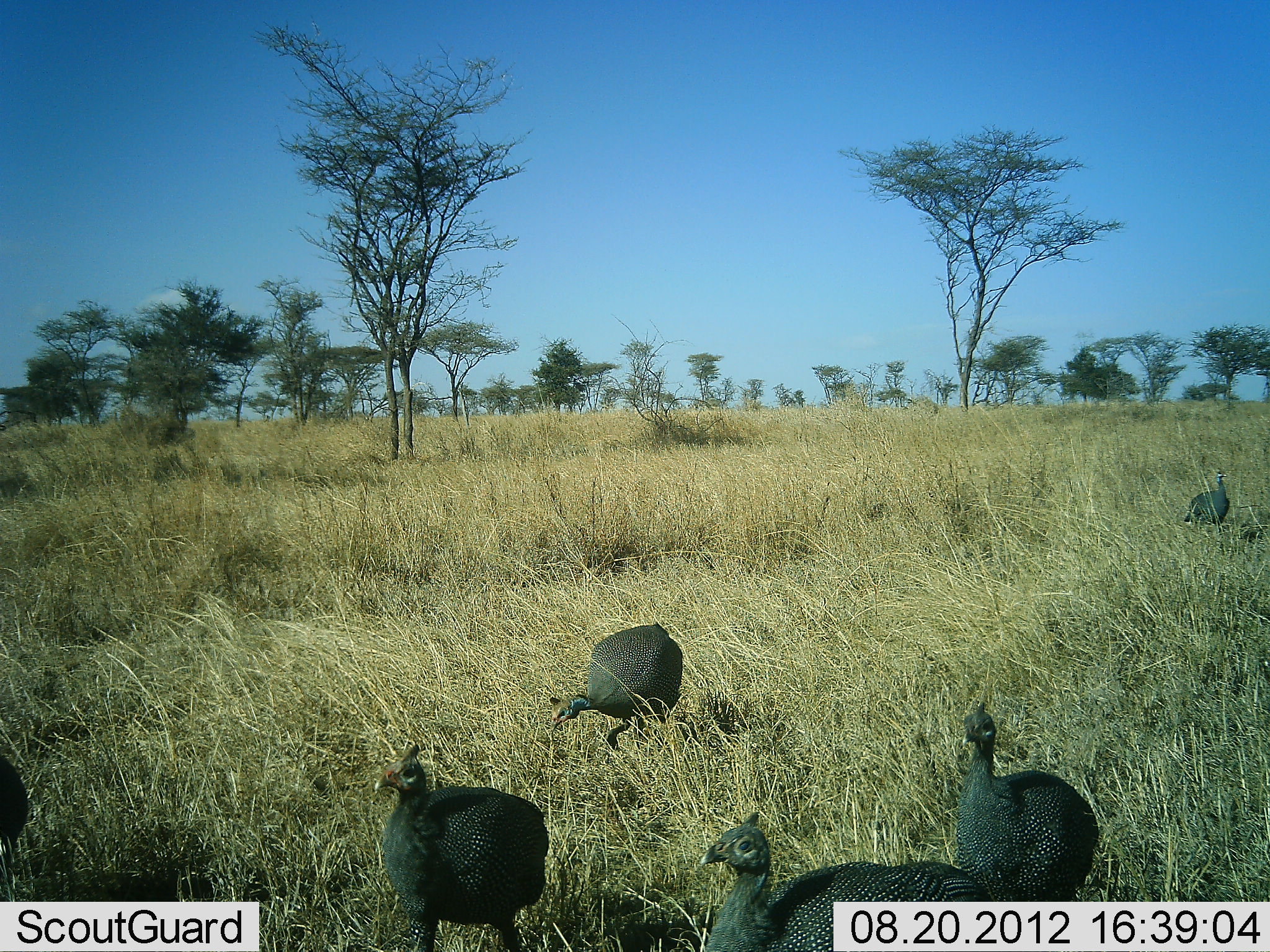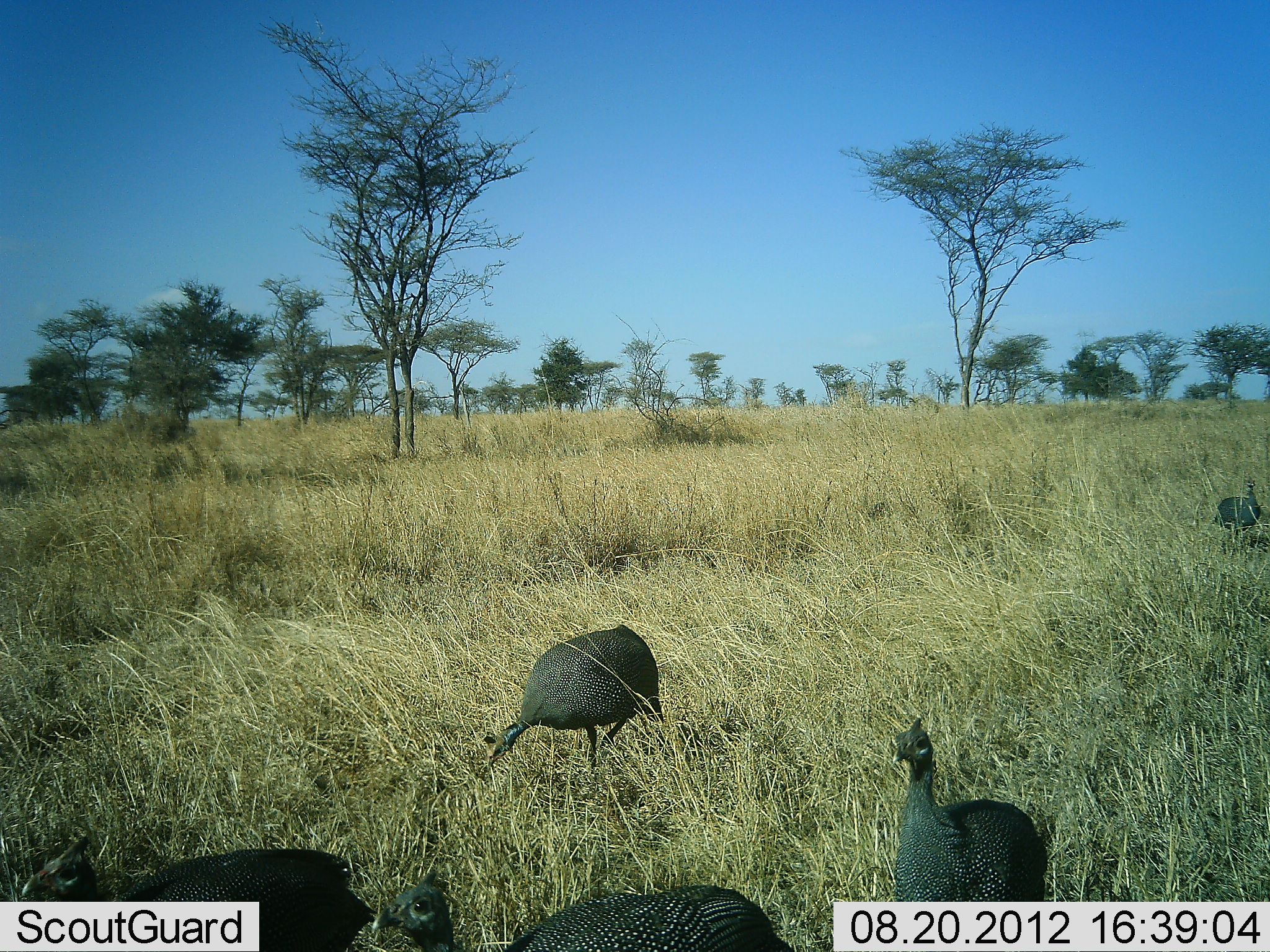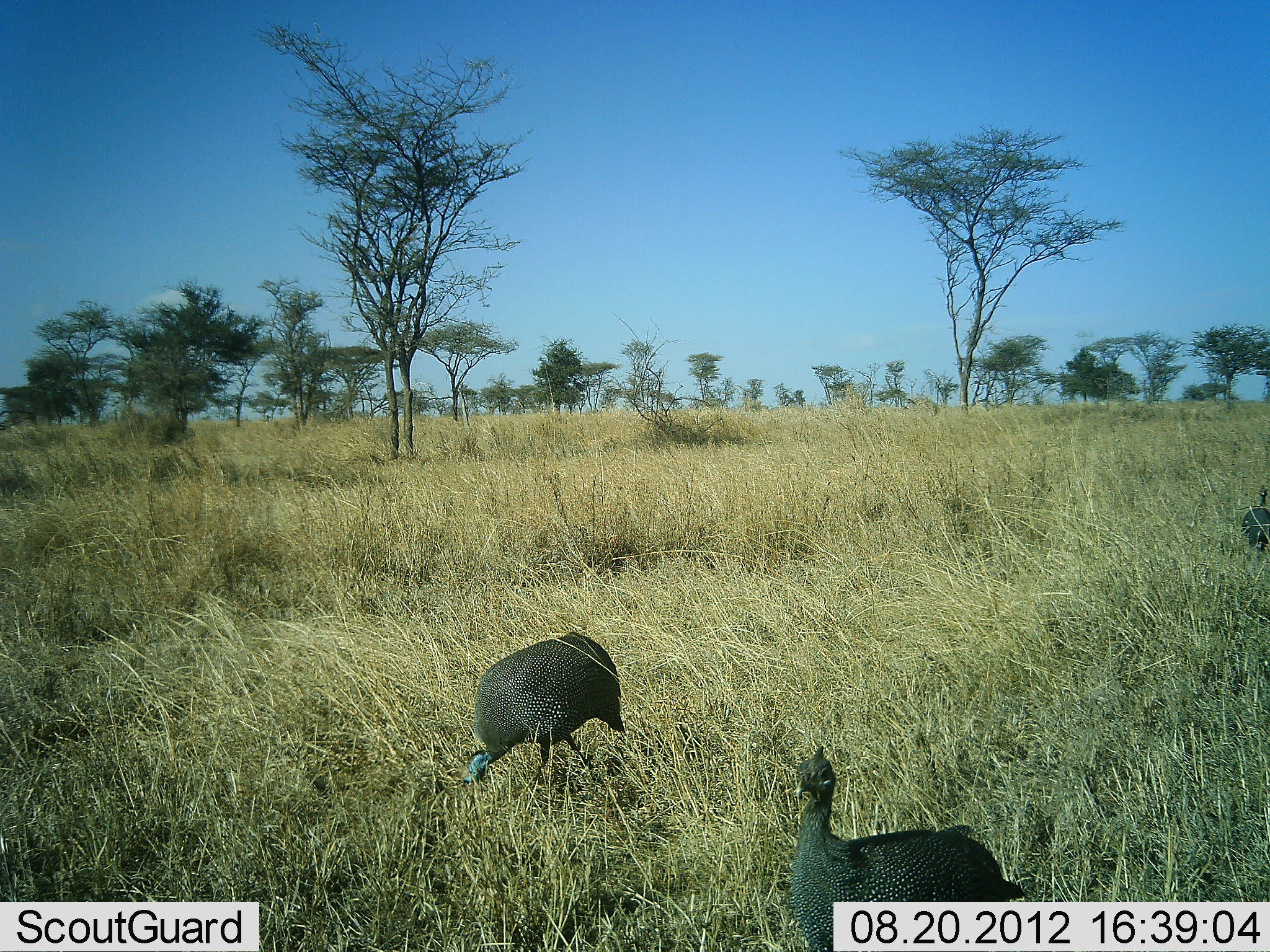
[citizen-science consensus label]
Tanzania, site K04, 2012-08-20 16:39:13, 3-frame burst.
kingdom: Animalia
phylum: Chordata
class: Aves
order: Galliformes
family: Numididae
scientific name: Numididae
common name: guinea fowl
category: guineafowl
Guineafowl (guinea fowl) (Numididae), count 6. Behavior (volunteer vote fractions): standing 0%, resting 0%, moving 90%, interacting 0%. Young present (vote fraction): 0%. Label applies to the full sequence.